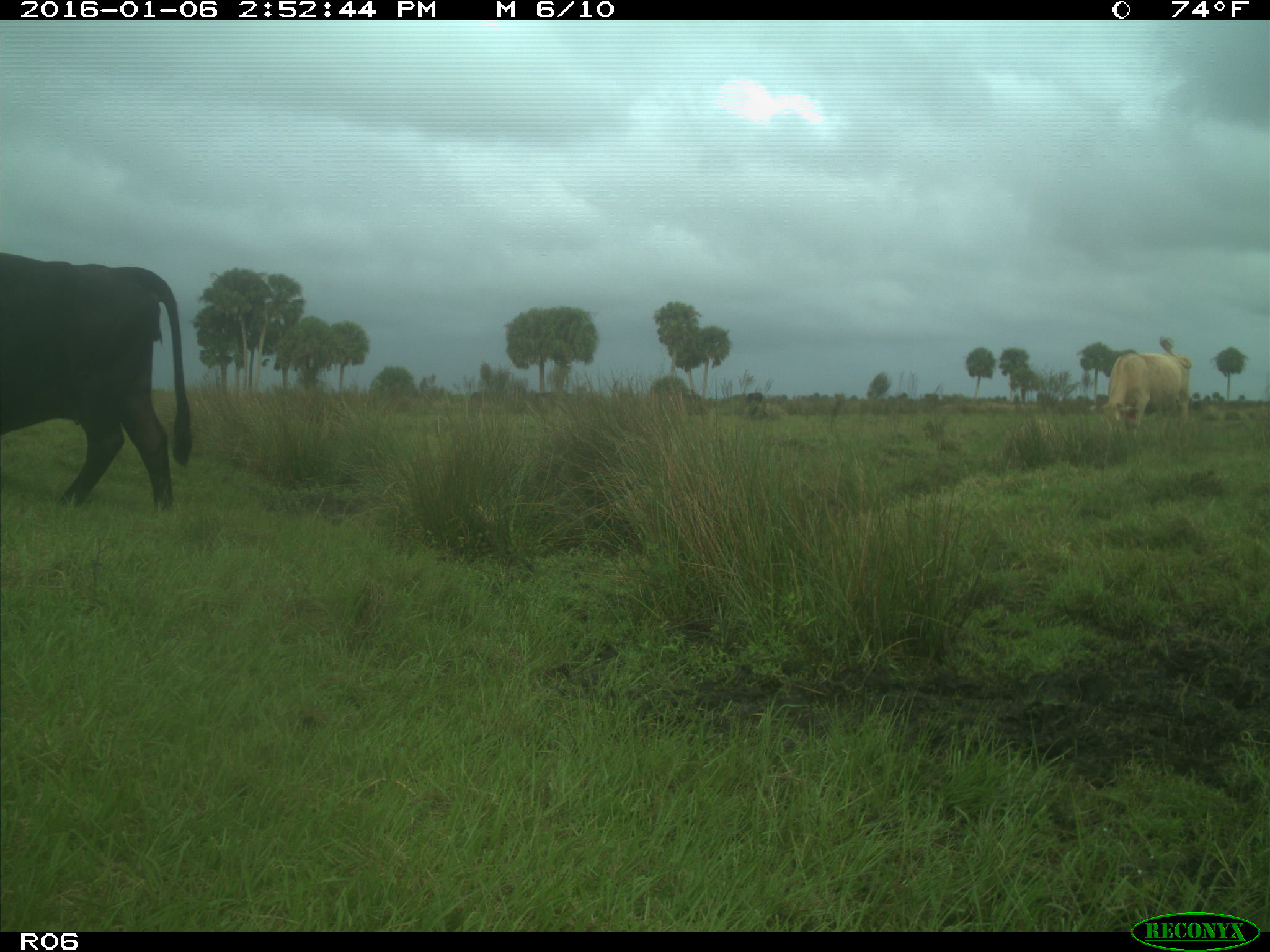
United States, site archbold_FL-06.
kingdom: Animalia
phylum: Chordata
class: Mammalia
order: Artiodactyla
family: Bovidae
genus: Bos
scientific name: Bos taurus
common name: domestic cow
Bos taurus (domestic cow).